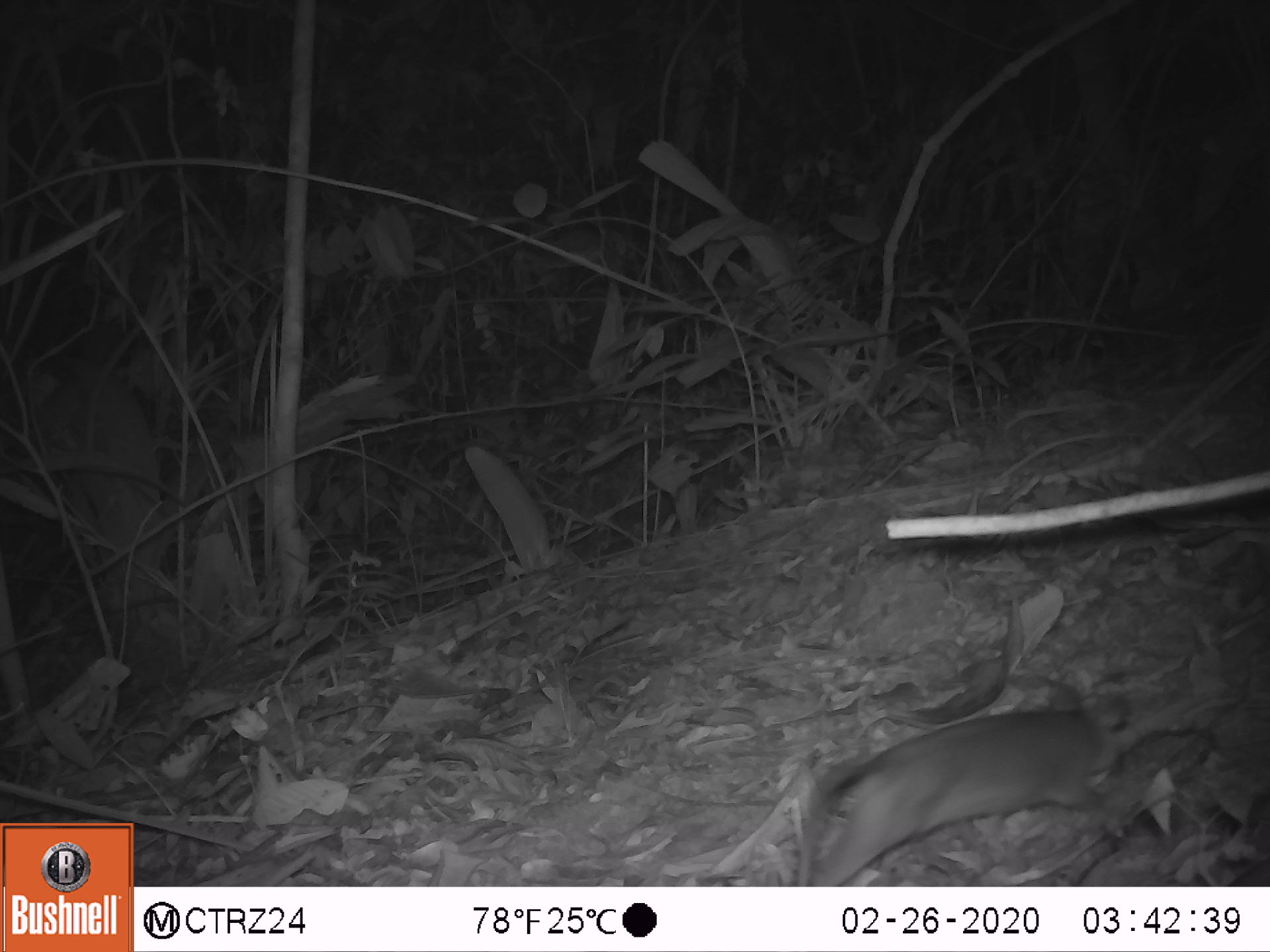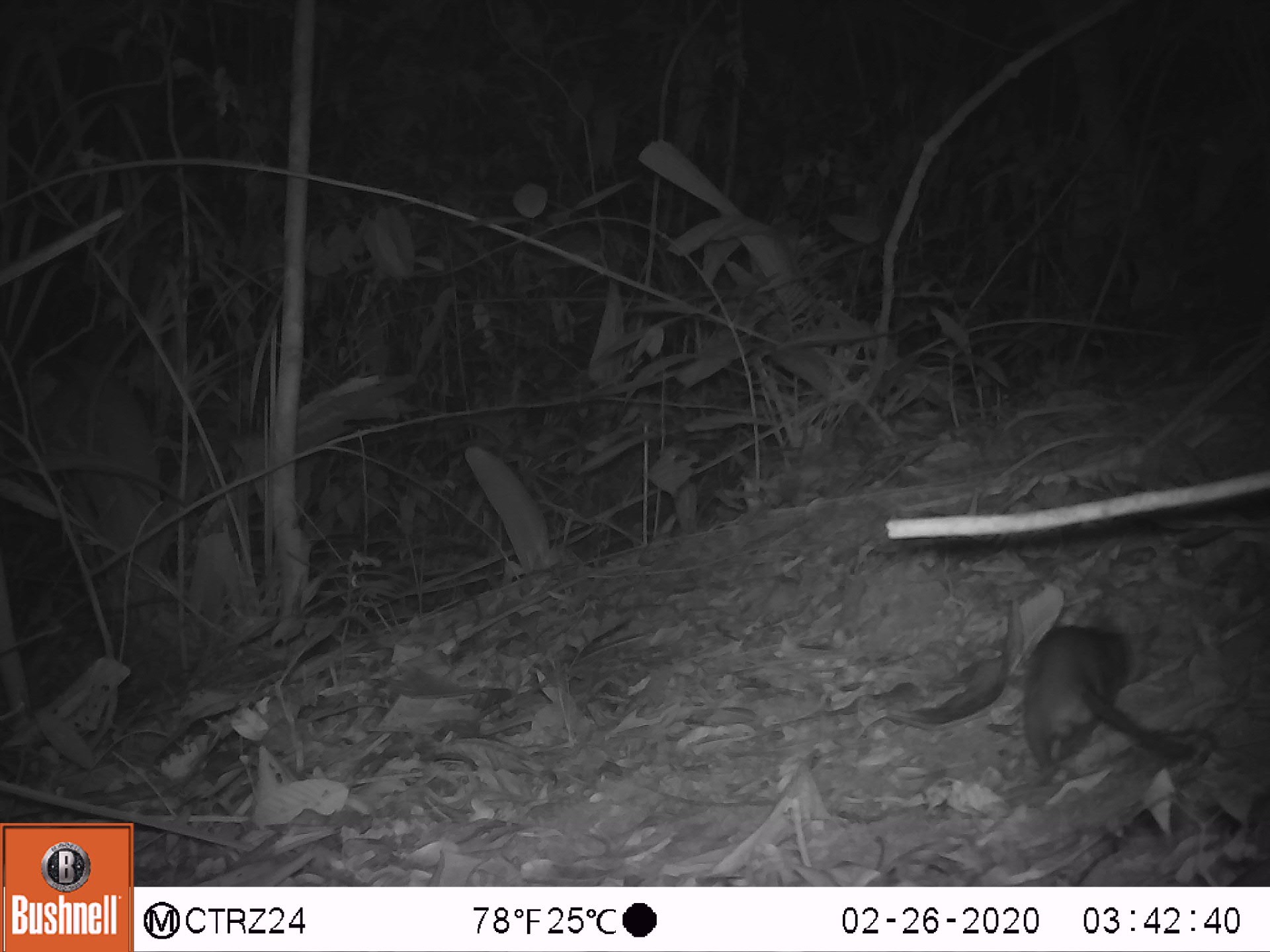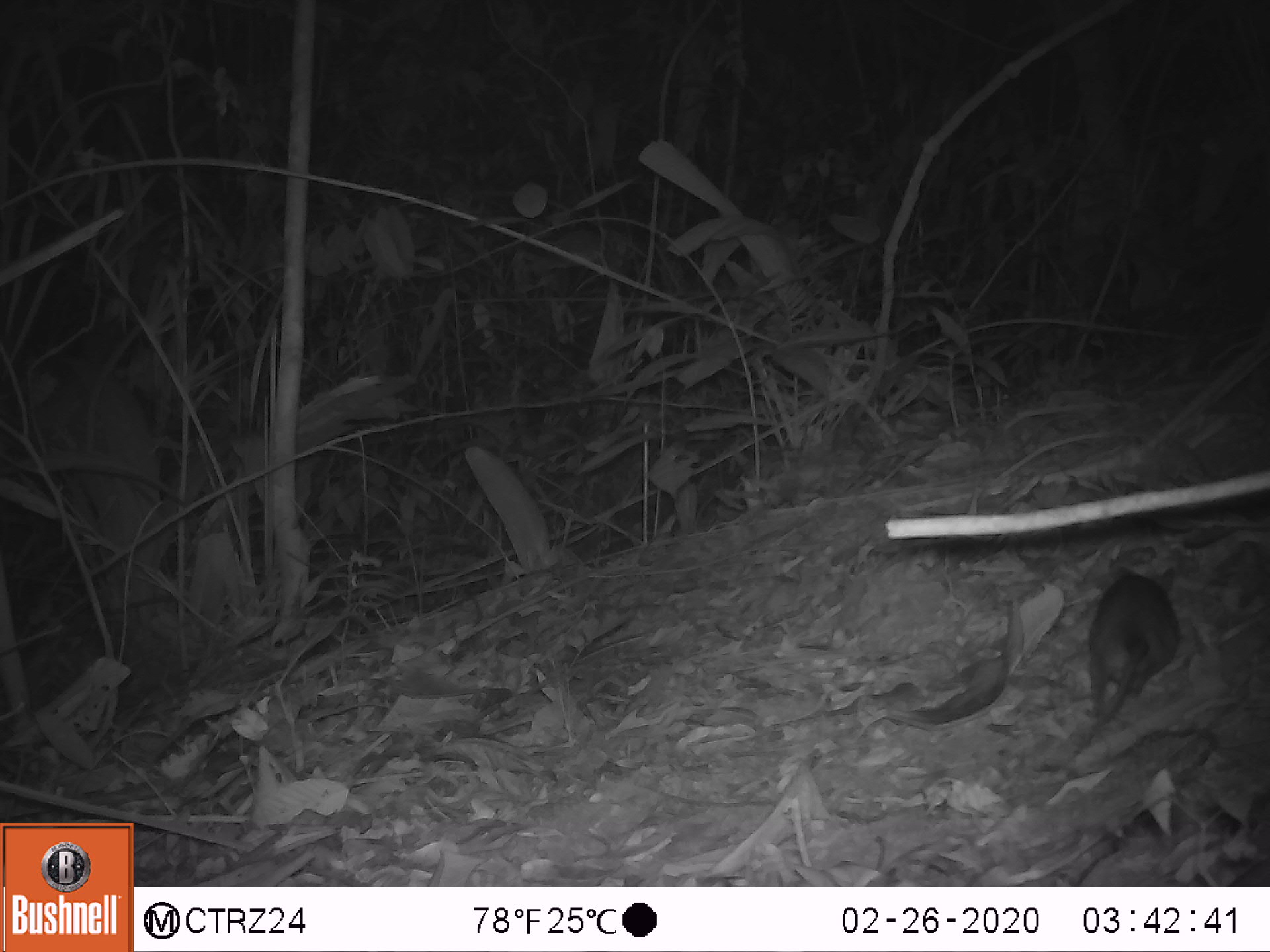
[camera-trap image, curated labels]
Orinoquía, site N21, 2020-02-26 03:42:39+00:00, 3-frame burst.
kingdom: Animalia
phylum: Chordata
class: Mammalia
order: Rodentia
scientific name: Rodentia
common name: rodent